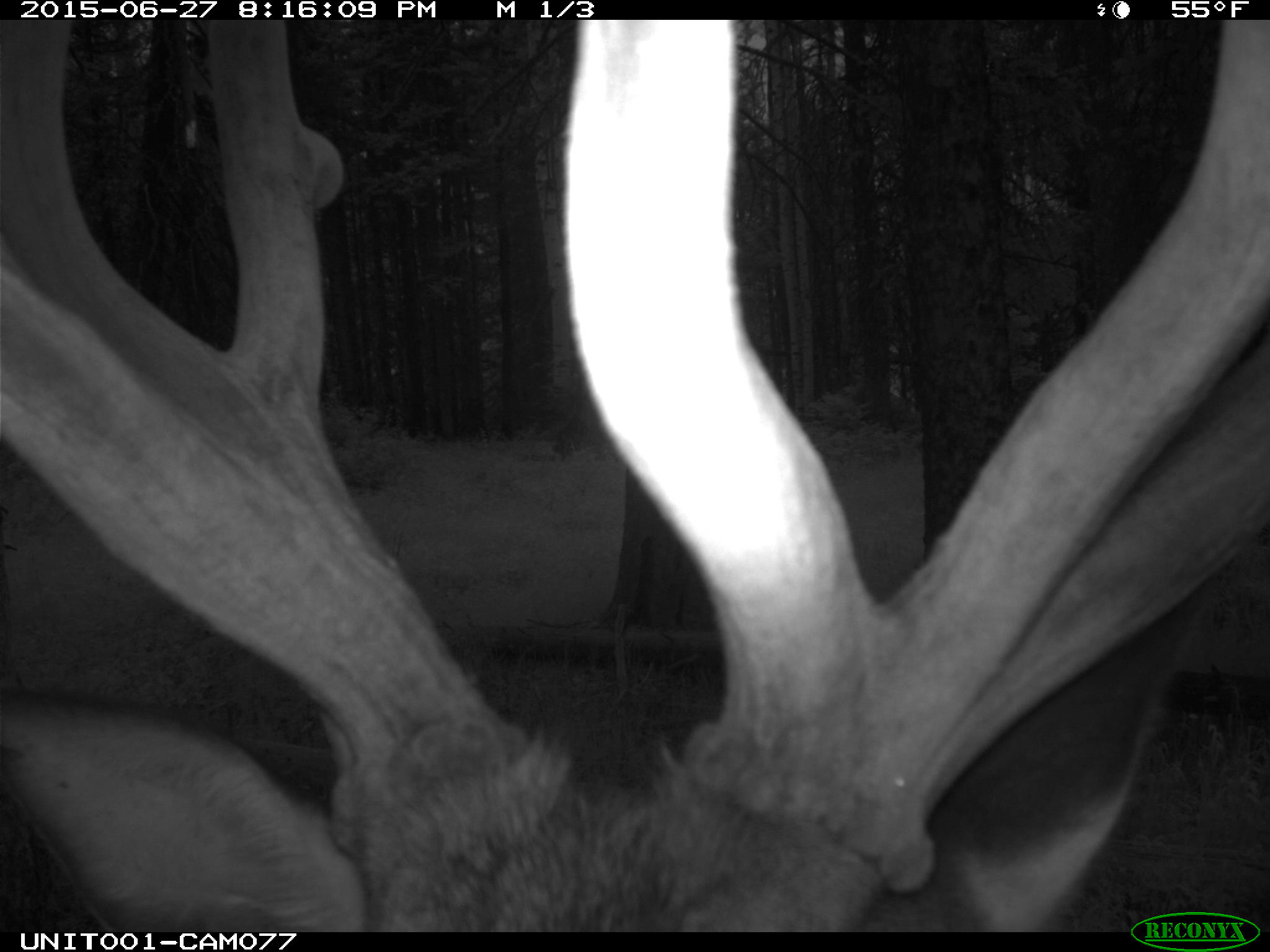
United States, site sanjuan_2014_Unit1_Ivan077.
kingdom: Animalia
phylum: Chordata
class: Mammalia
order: Artiodactyla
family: Cervidae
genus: Cervus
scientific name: Cervus elaphus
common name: red deer